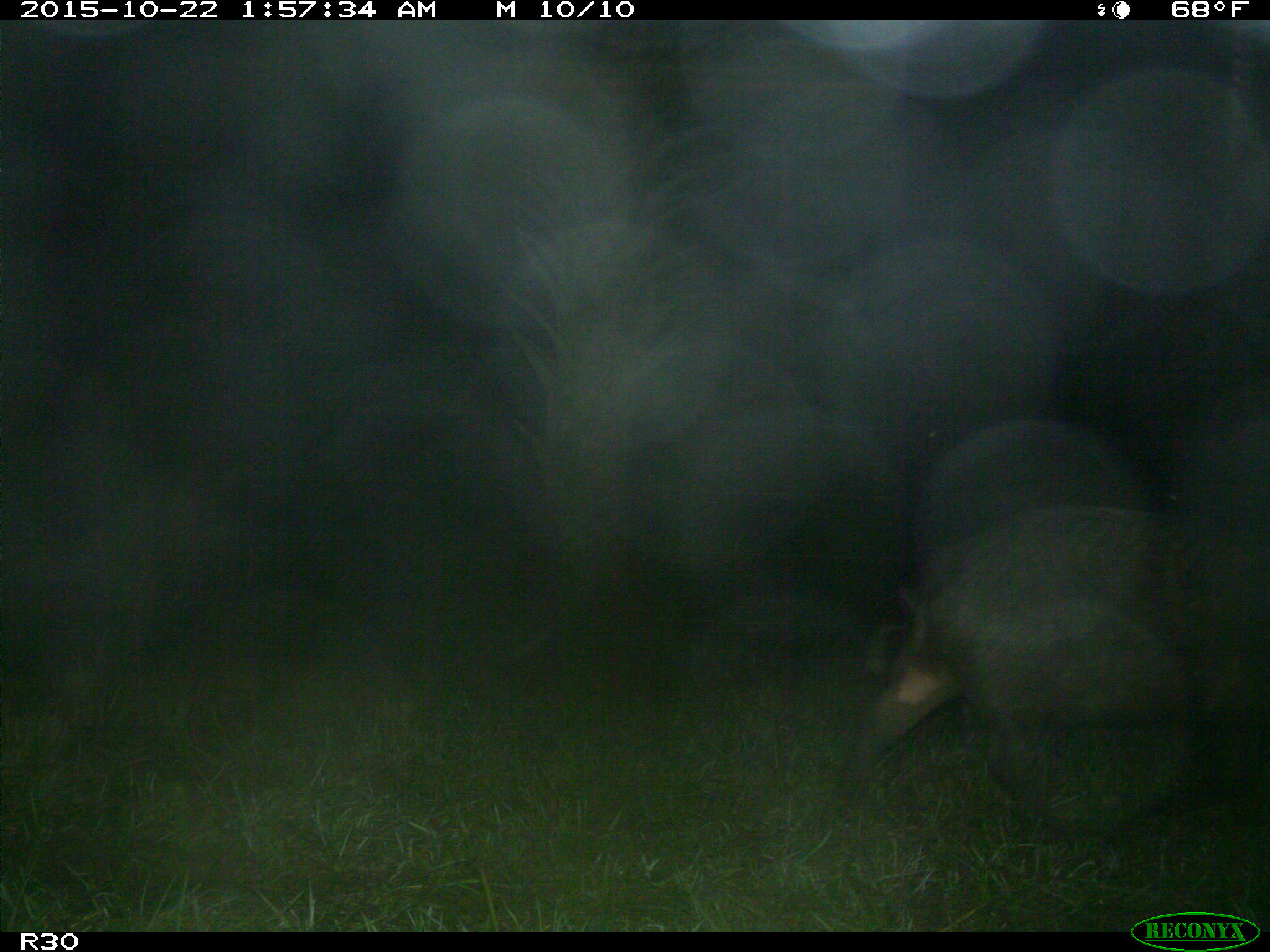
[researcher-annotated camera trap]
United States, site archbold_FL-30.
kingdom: Animalia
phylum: Chordata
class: Mammalia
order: Artiodactyla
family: Suidae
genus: Sus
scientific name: Sus scrofa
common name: wild boar